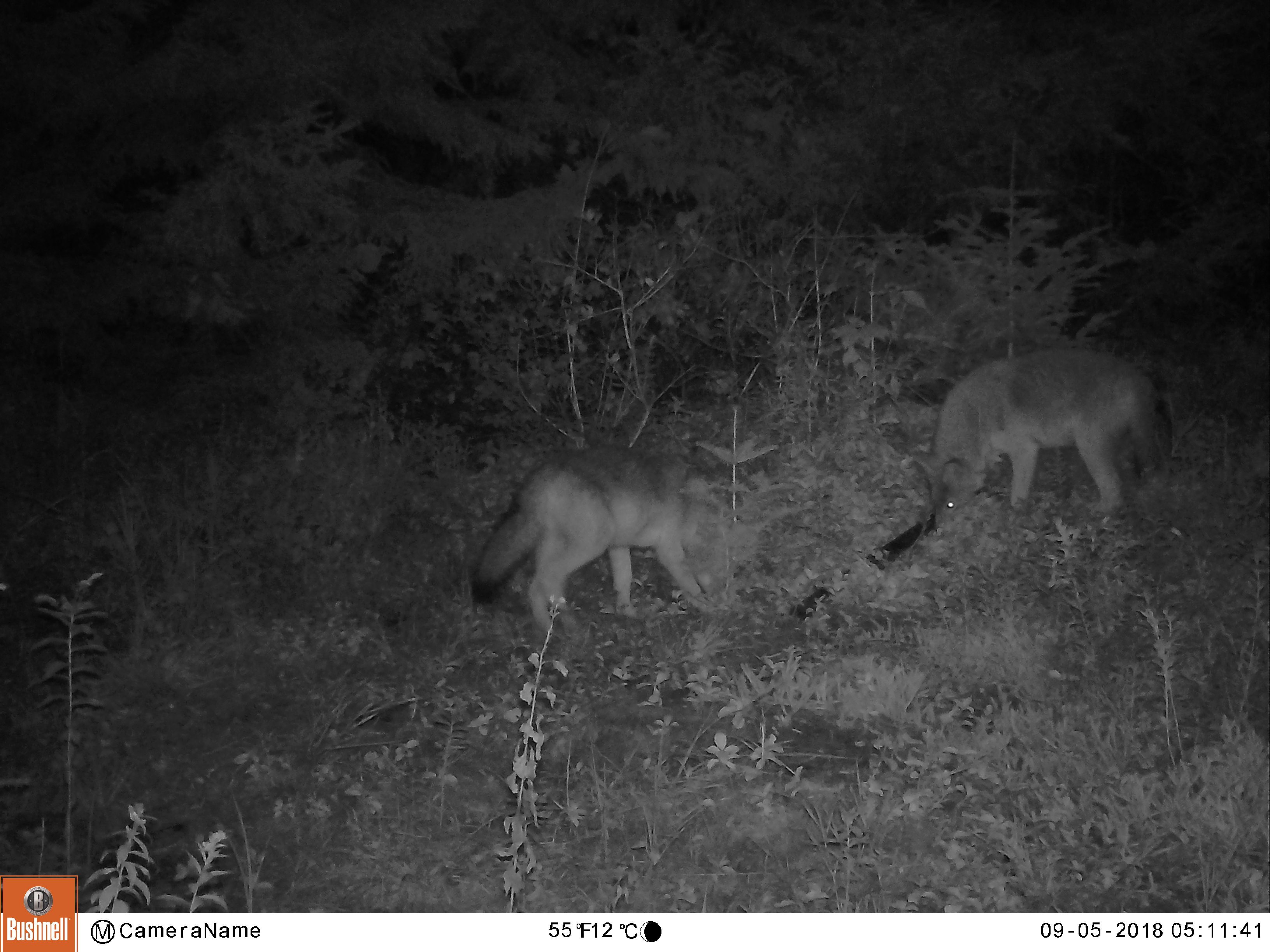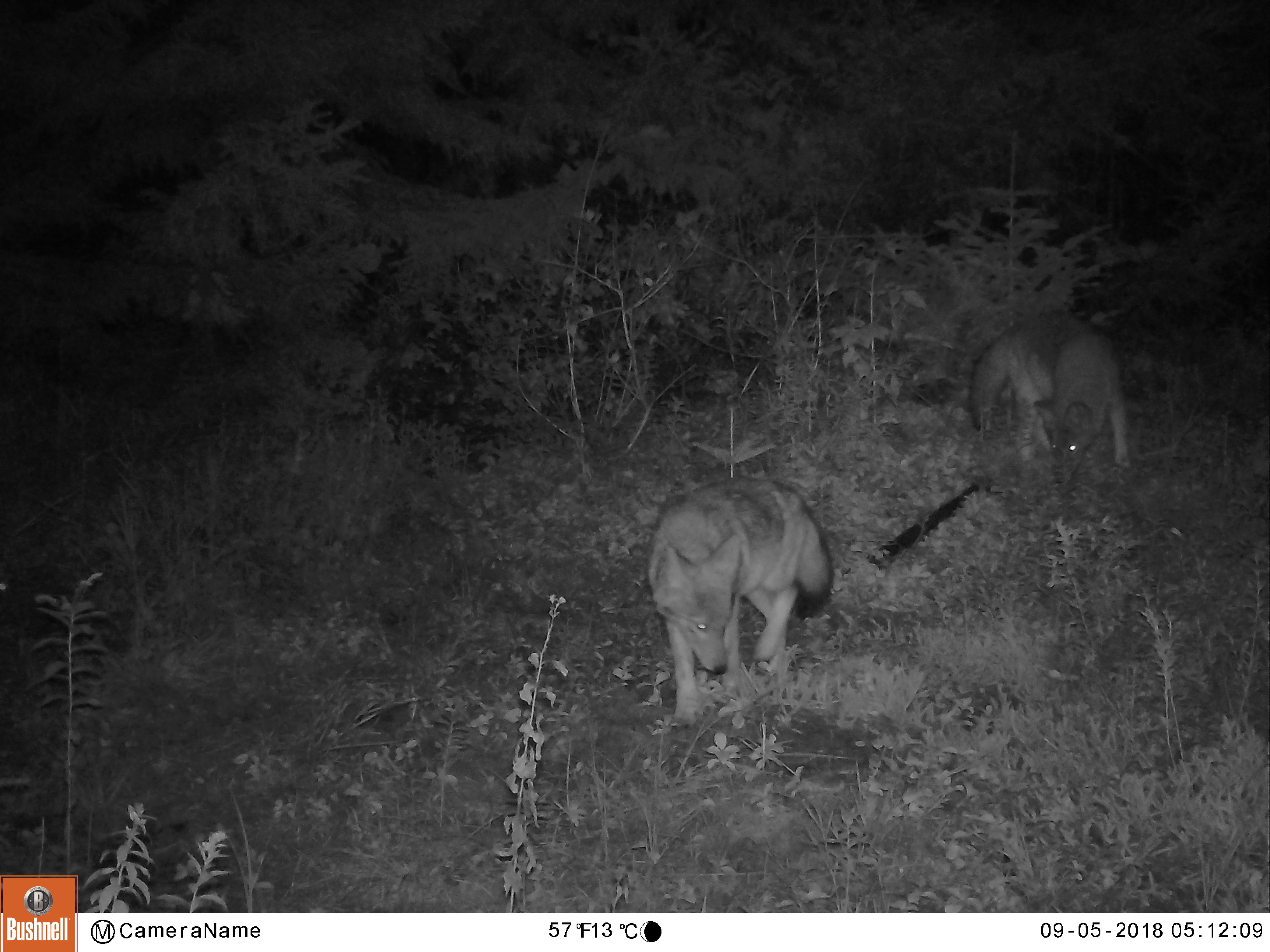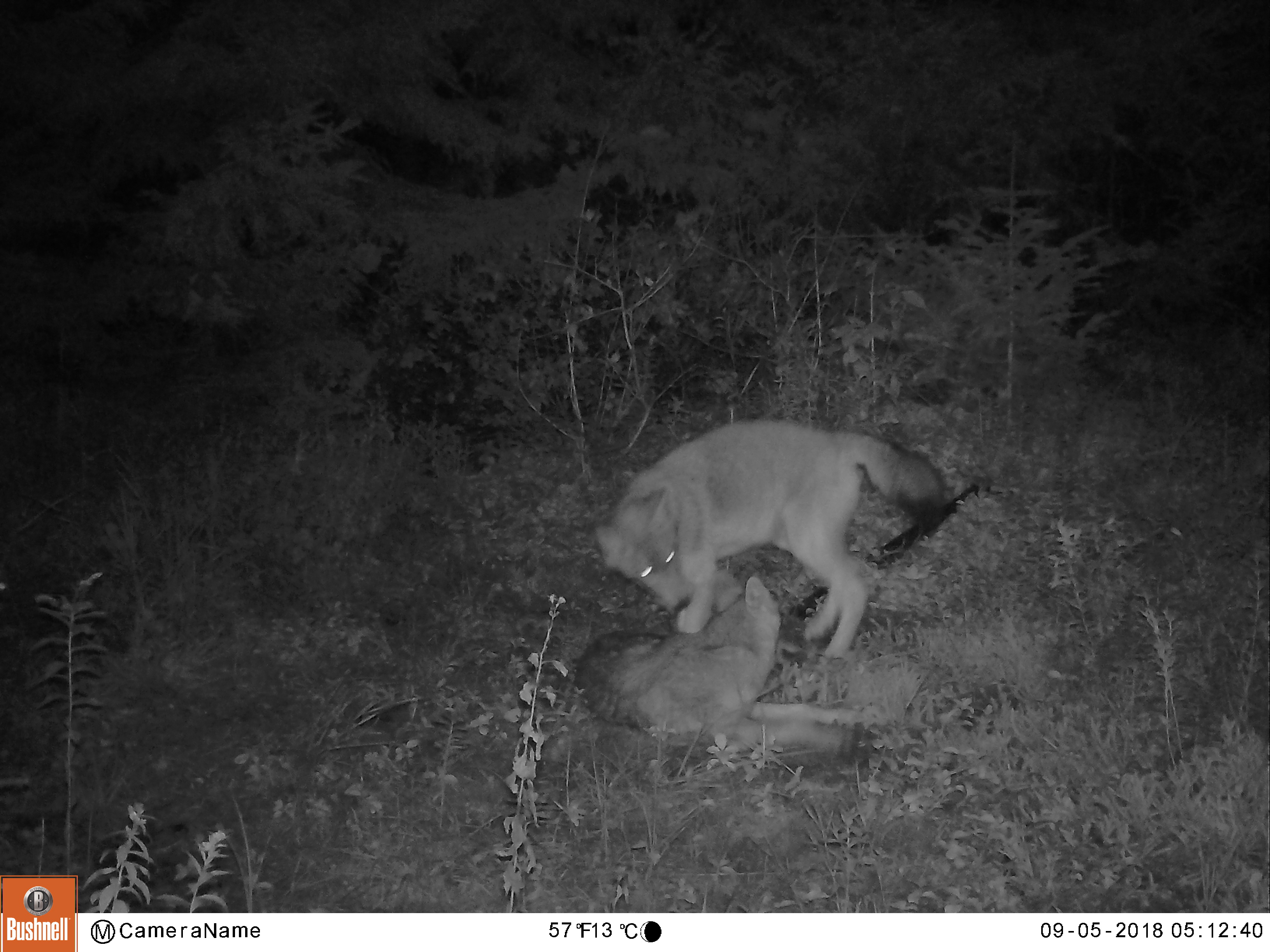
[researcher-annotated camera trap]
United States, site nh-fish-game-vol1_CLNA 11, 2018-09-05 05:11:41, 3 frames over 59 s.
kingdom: Animalia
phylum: Chordata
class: Mammalia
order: Carnivora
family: Canidae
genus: Canis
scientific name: Canis latrans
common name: coyote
Coyote (Canis latrans).